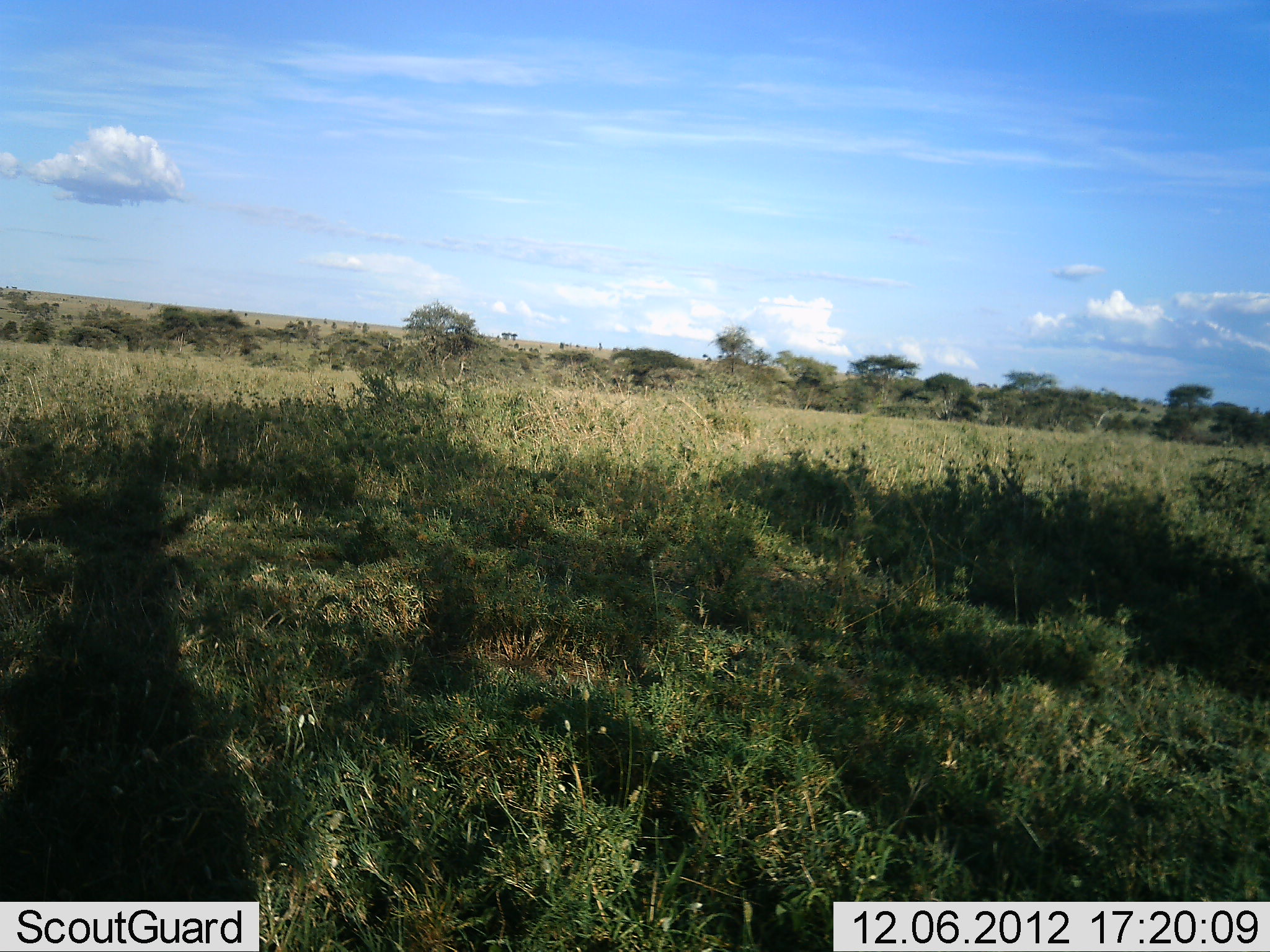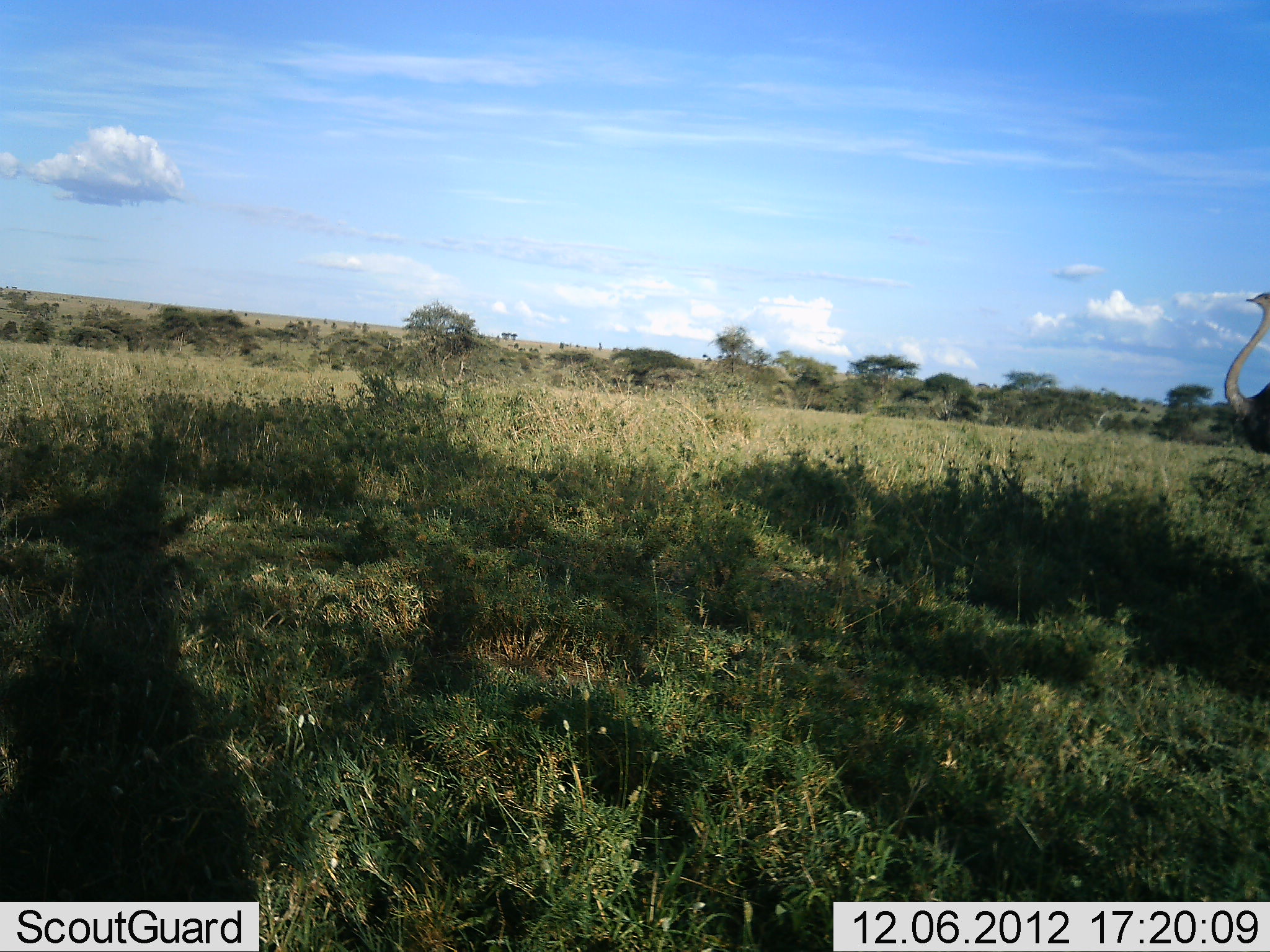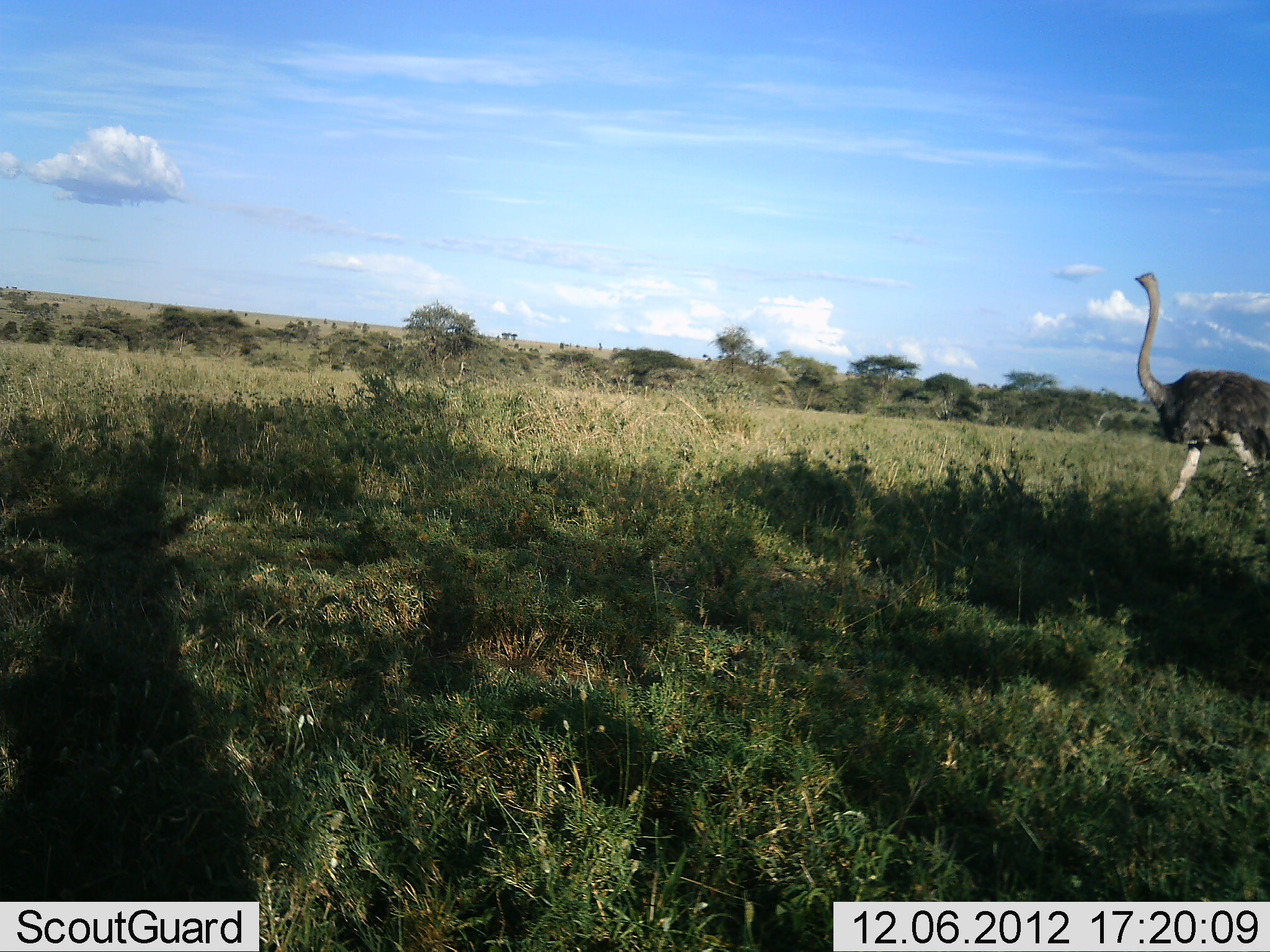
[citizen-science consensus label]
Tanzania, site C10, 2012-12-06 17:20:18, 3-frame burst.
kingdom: Animalia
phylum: Chordata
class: Aves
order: Struthioniformes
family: Struthionidae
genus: Struthio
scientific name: Struthio camelus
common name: ostrich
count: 1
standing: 0%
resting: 0%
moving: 100%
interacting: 0%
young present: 0%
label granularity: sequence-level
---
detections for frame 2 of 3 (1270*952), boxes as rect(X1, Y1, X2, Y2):
animal: rect(1223, 286, 1269, 457)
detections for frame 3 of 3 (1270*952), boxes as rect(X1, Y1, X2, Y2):
animal: rect(1130, 270, 1270, 510)